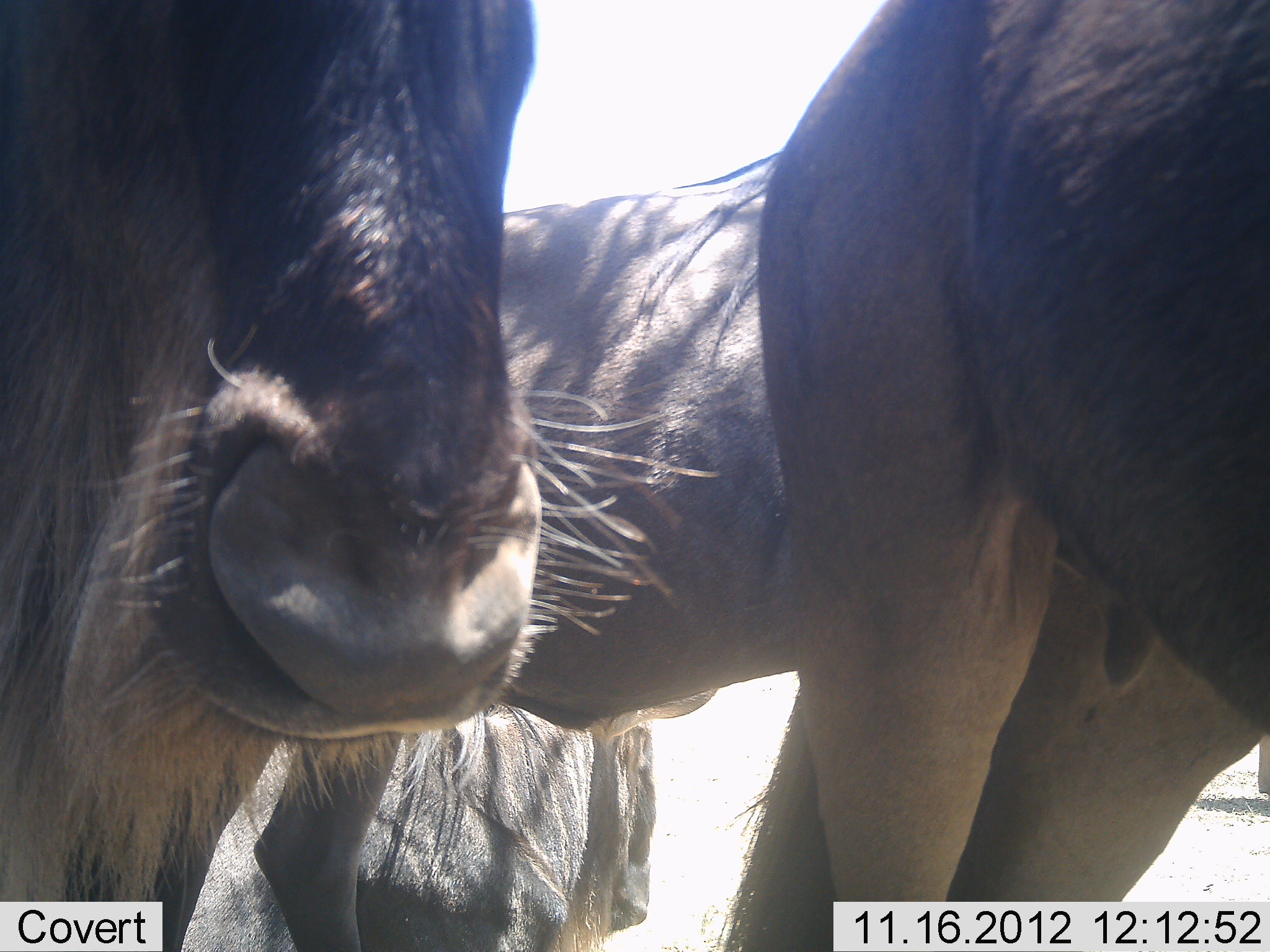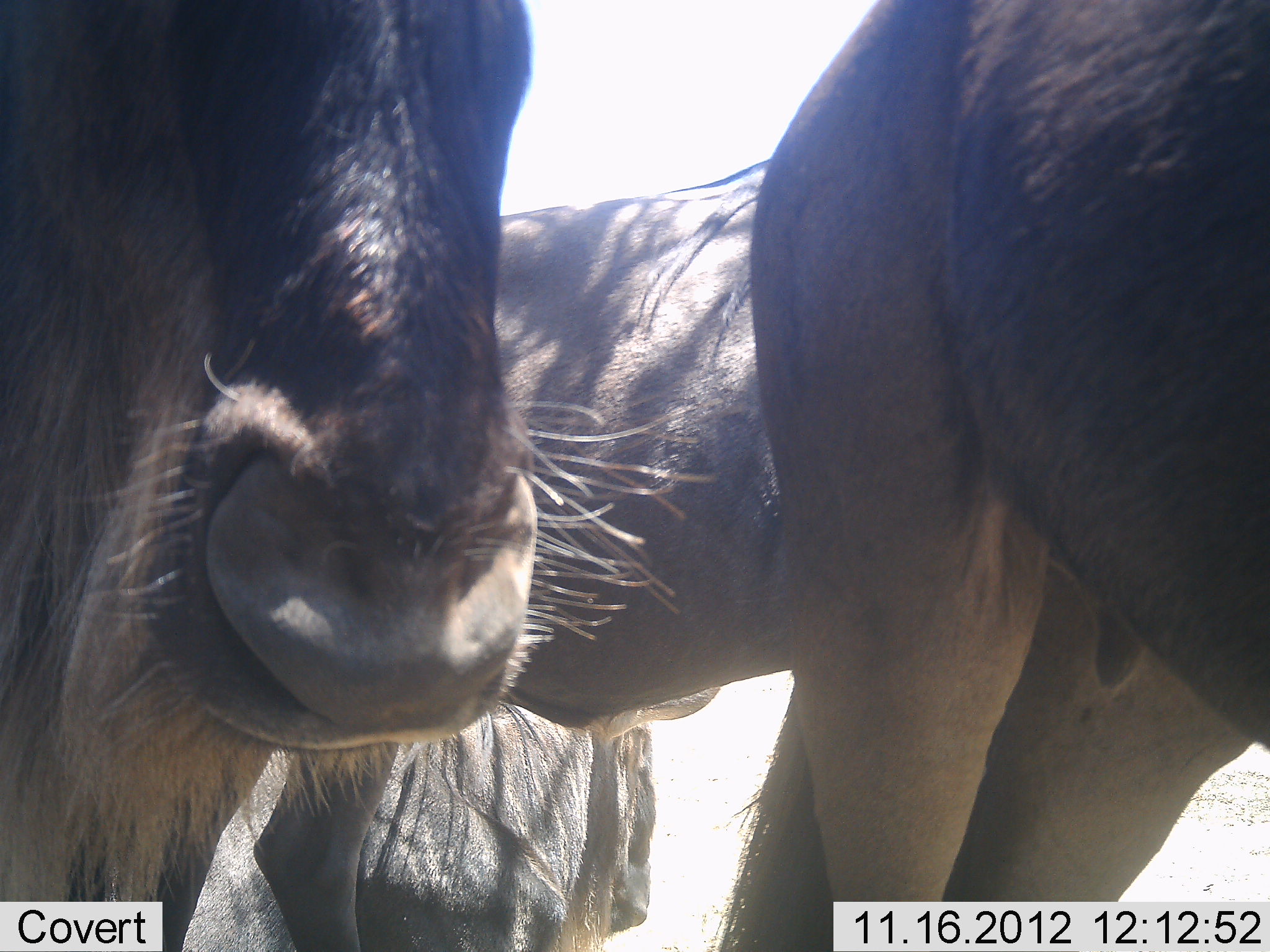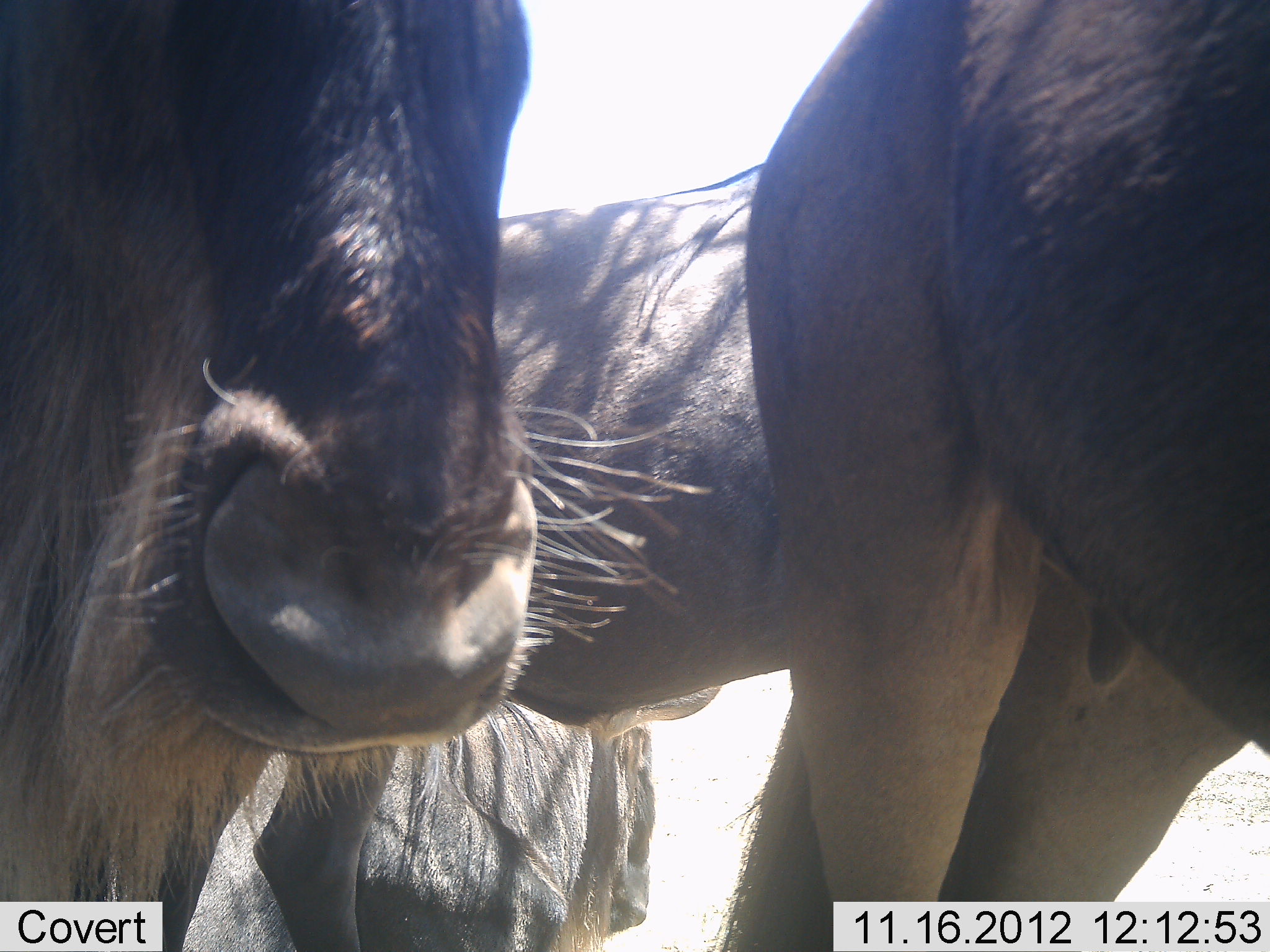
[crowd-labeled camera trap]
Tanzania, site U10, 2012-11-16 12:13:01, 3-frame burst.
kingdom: Animalia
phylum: Chordata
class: Mammalia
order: Artiodactyla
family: Bovidae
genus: Connochaetes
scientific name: Connochaetes taurinus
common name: blue wildebeest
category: wildebeest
Wildebeest (blue wildebeest) (Connochaetes taurinus), count 4. Behavior (volunteer vote fractions): standing 100%, resting 50%, moving 10%, interacting 0%. Young present (vote fraction): 0%. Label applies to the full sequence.